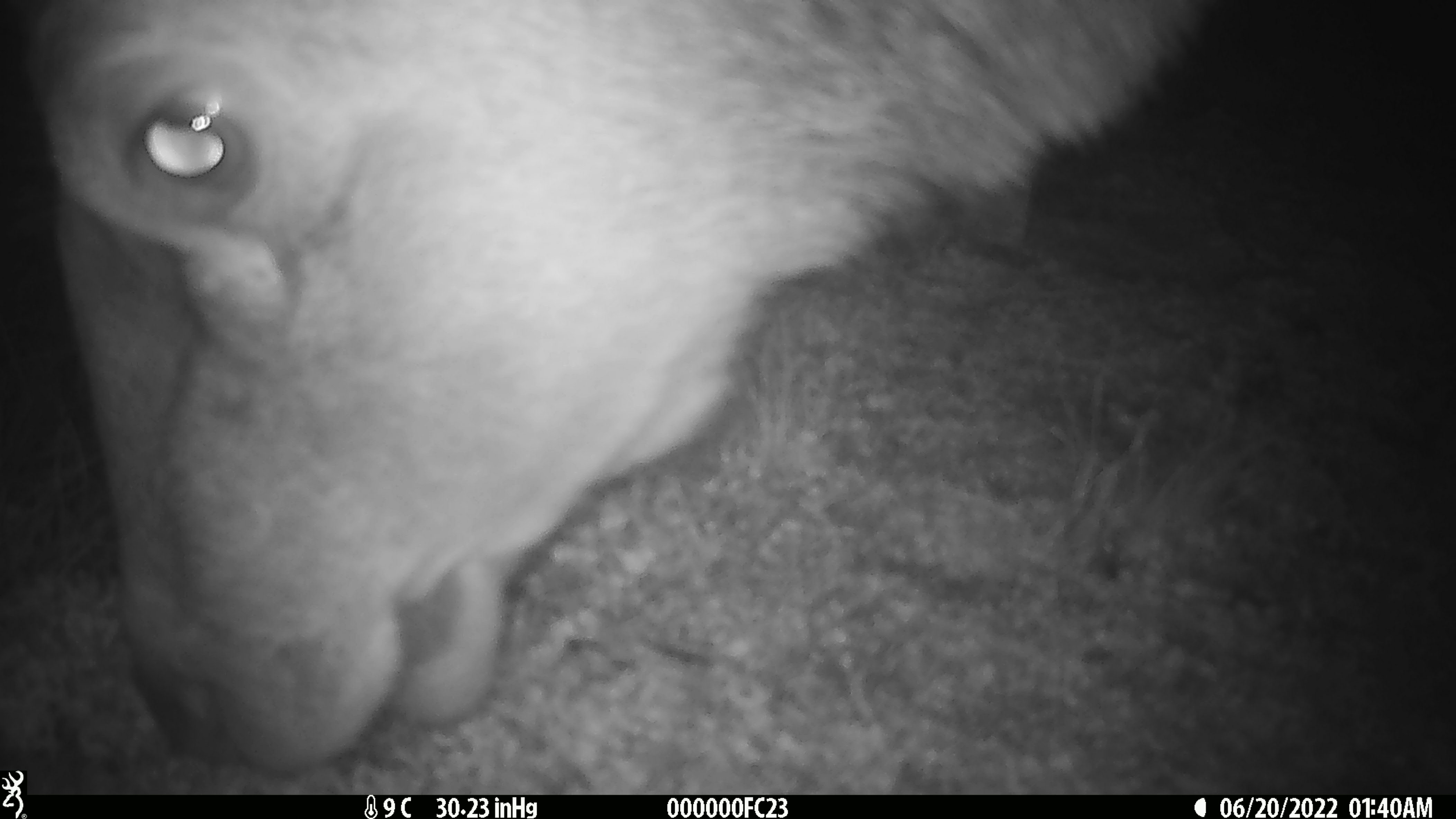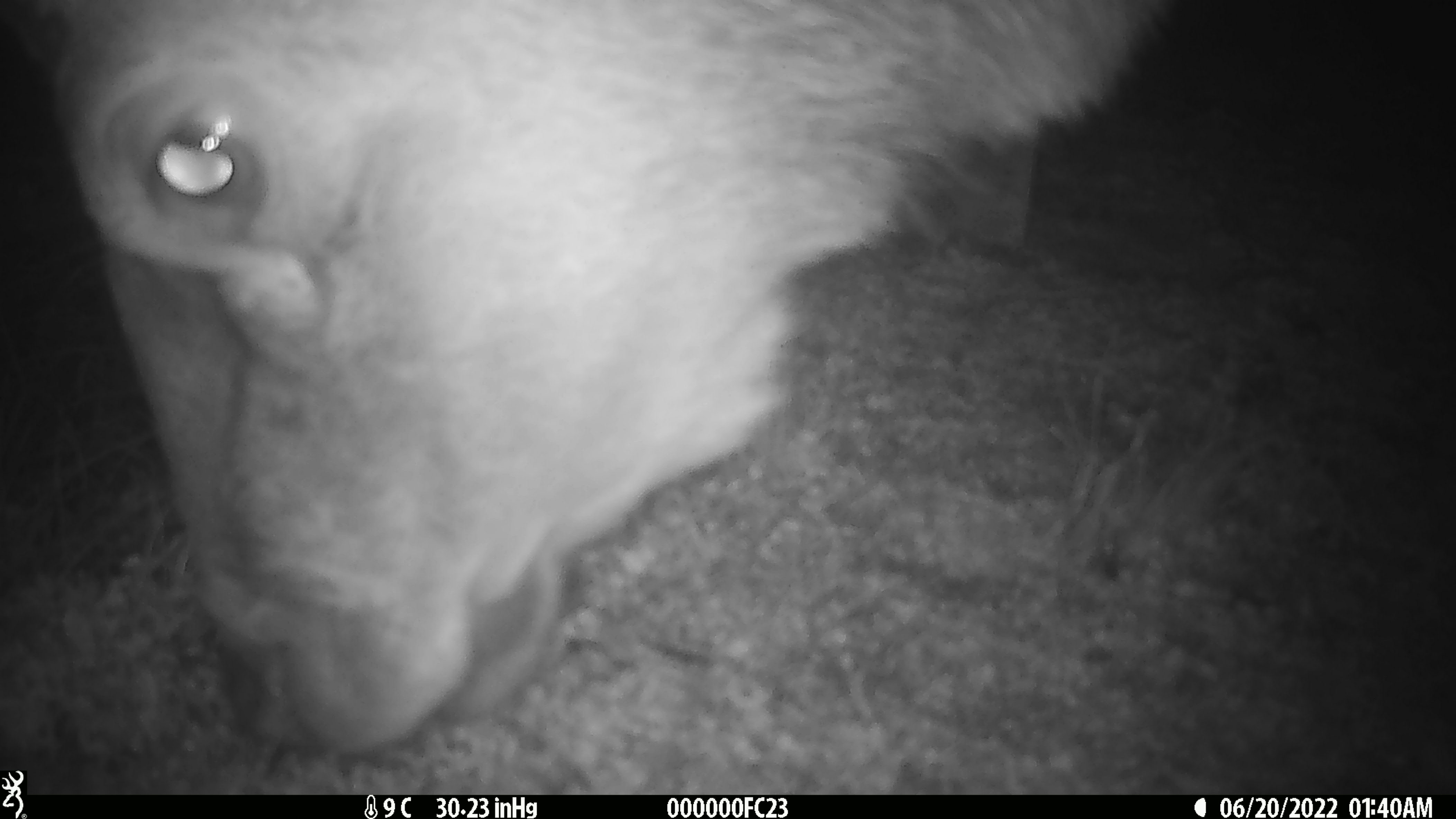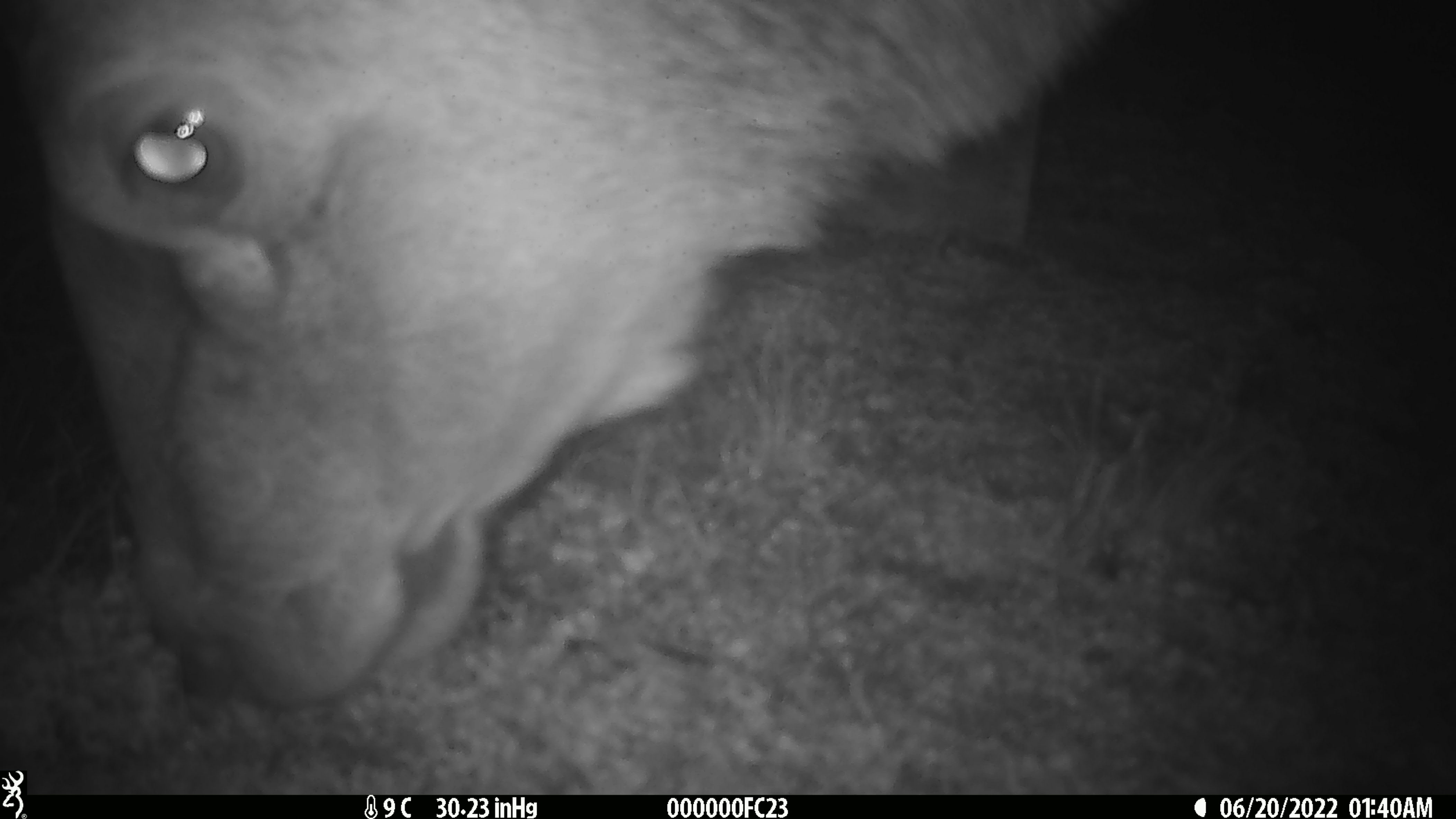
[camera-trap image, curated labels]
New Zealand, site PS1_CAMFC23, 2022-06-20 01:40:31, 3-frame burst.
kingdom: Animalia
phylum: Chordata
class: Mammalia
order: Artiodactyla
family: Cervidae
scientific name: Cervidae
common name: deer